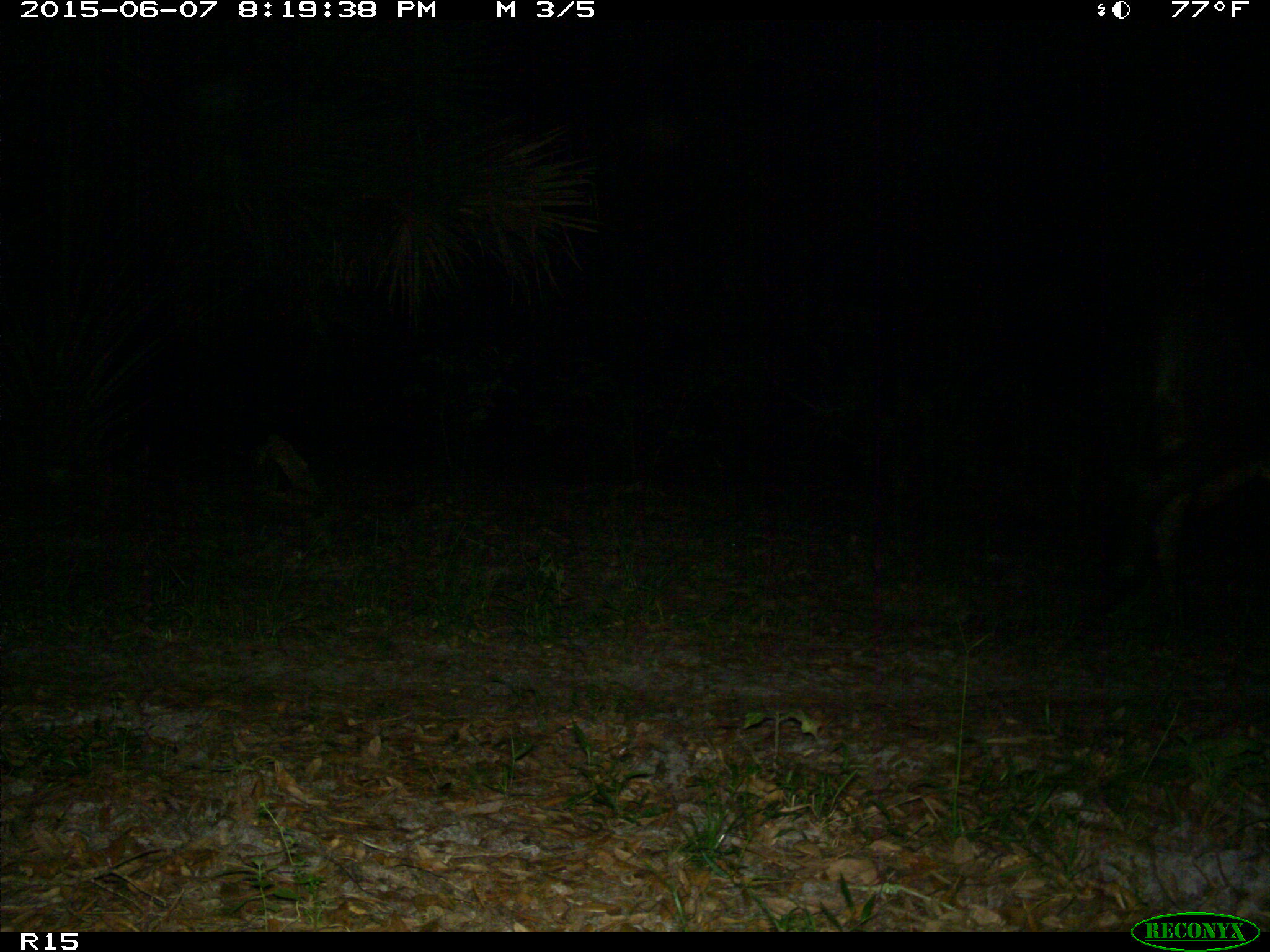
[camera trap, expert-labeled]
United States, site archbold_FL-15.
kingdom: Animalia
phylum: Chordata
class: Mammalia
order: Artiodactyla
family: Bovidae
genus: Bos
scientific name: Bos taurus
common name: domestic cow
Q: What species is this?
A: Bos taurus (domestic cow).